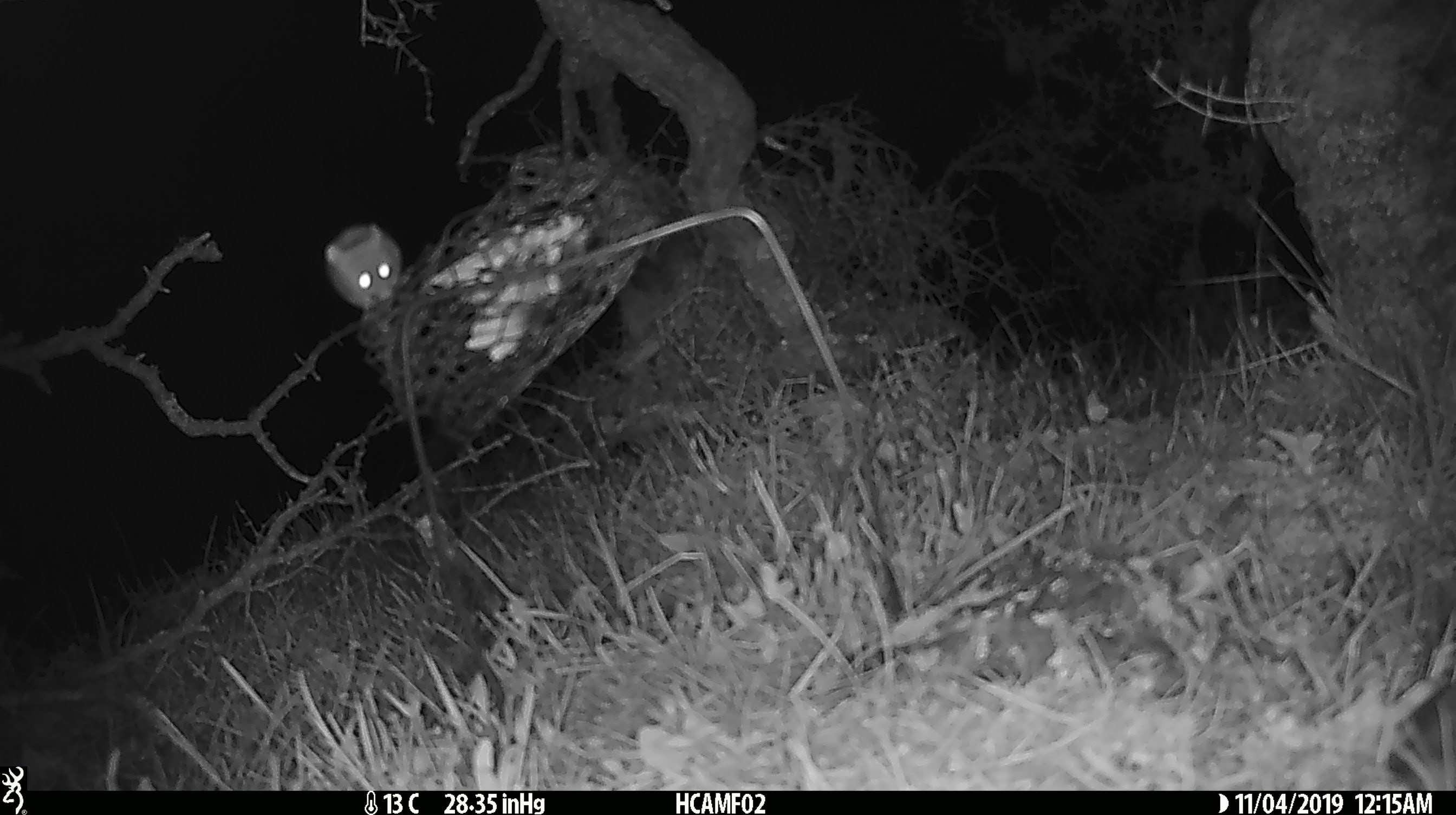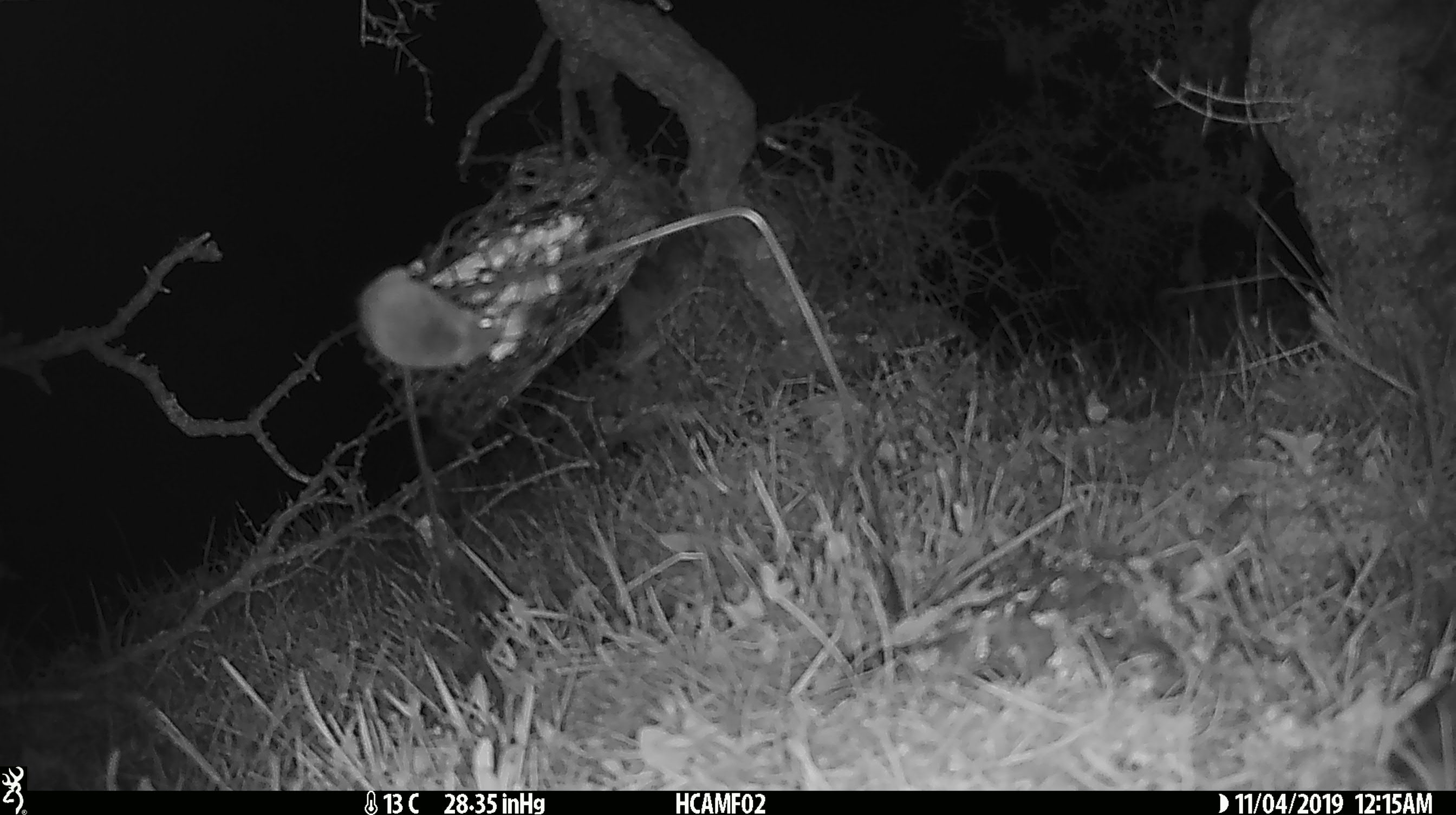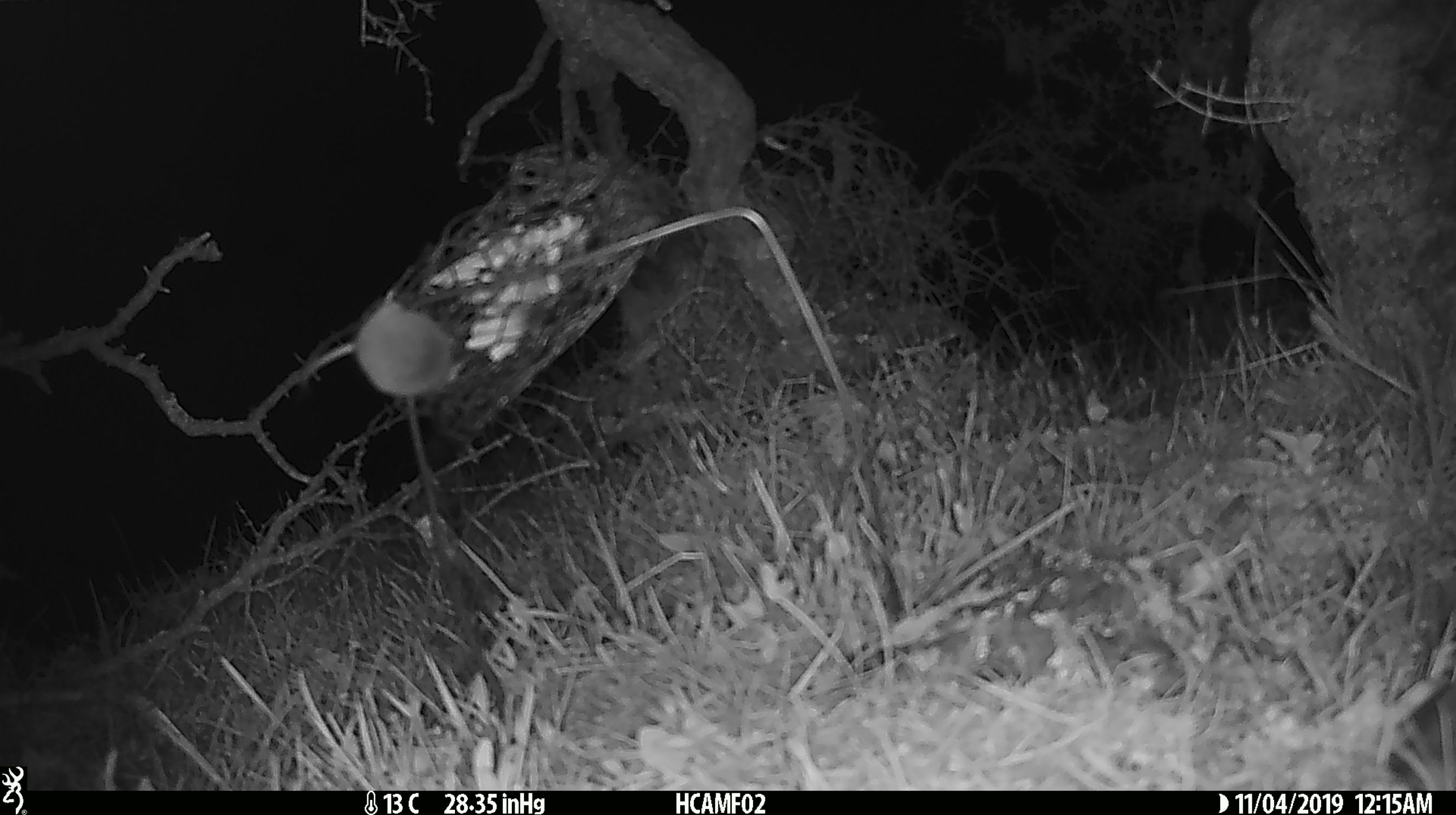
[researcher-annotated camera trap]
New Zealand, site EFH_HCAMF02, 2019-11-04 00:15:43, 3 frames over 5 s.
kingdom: Animalia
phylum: Chordata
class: Mammalia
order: Rodentia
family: Muridae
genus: Mus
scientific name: Mus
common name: mouse